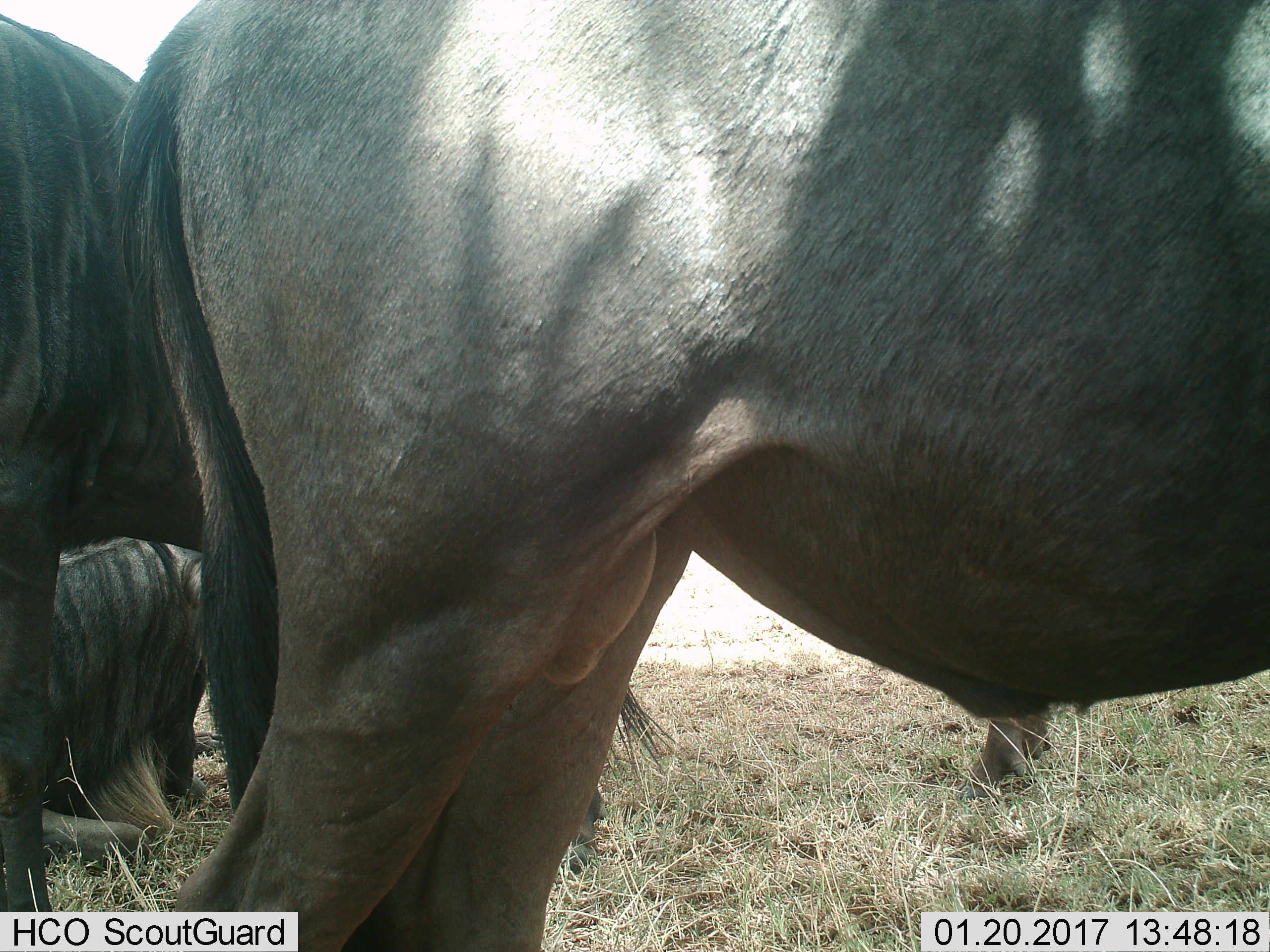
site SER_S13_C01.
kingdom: Animalia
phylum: Chordata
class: Mammalia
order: Artiodactyla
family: Bovidae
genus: Connochaetes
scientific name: Connochaetes taurinus taurinus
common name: blue wildebeest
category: wildebeestblue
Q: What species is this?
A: Wildebeestblue (blue wildebeest) (Connochaetes taurinus taurinus).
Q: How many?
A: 3.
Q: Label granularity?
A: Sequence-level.